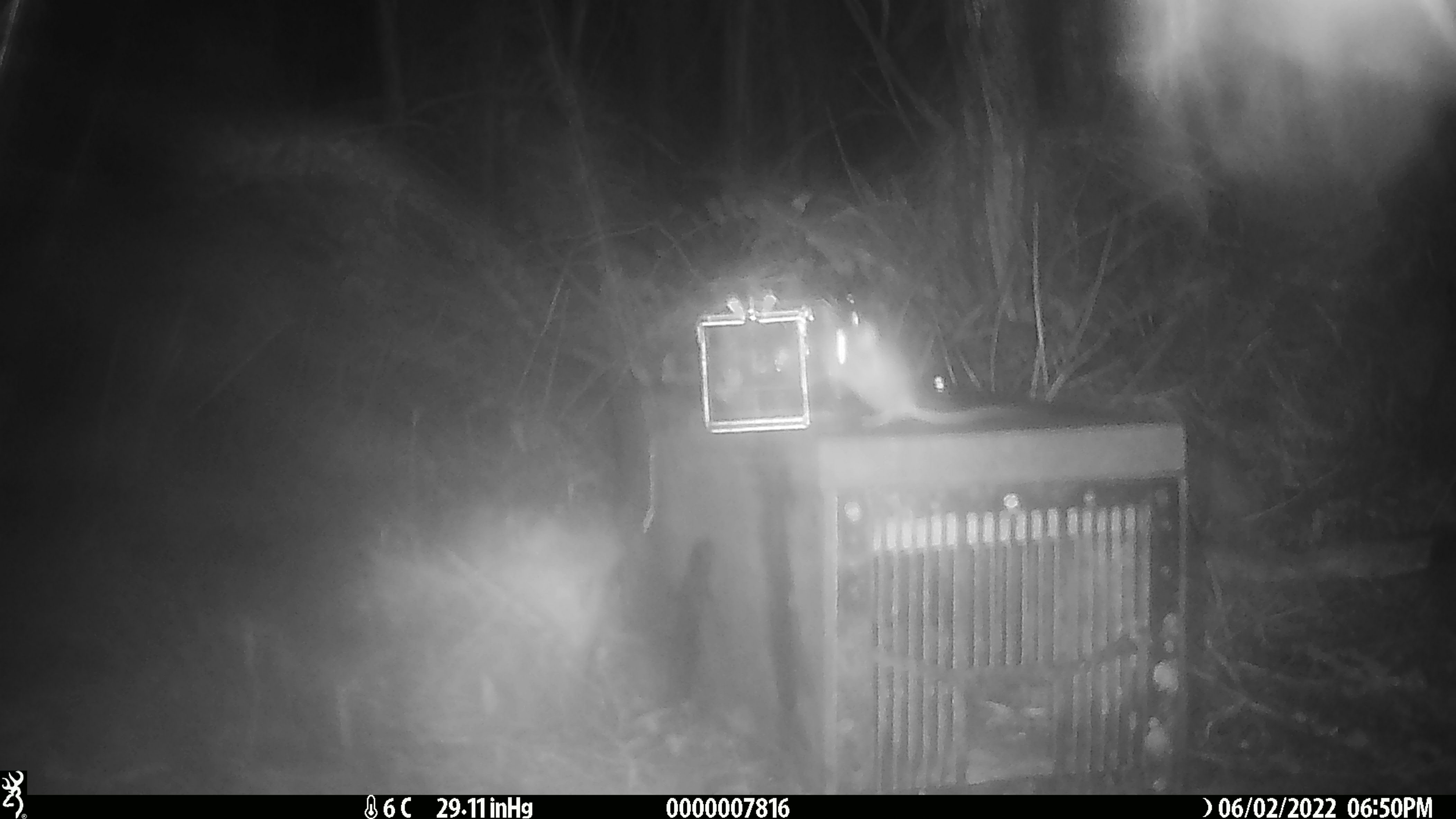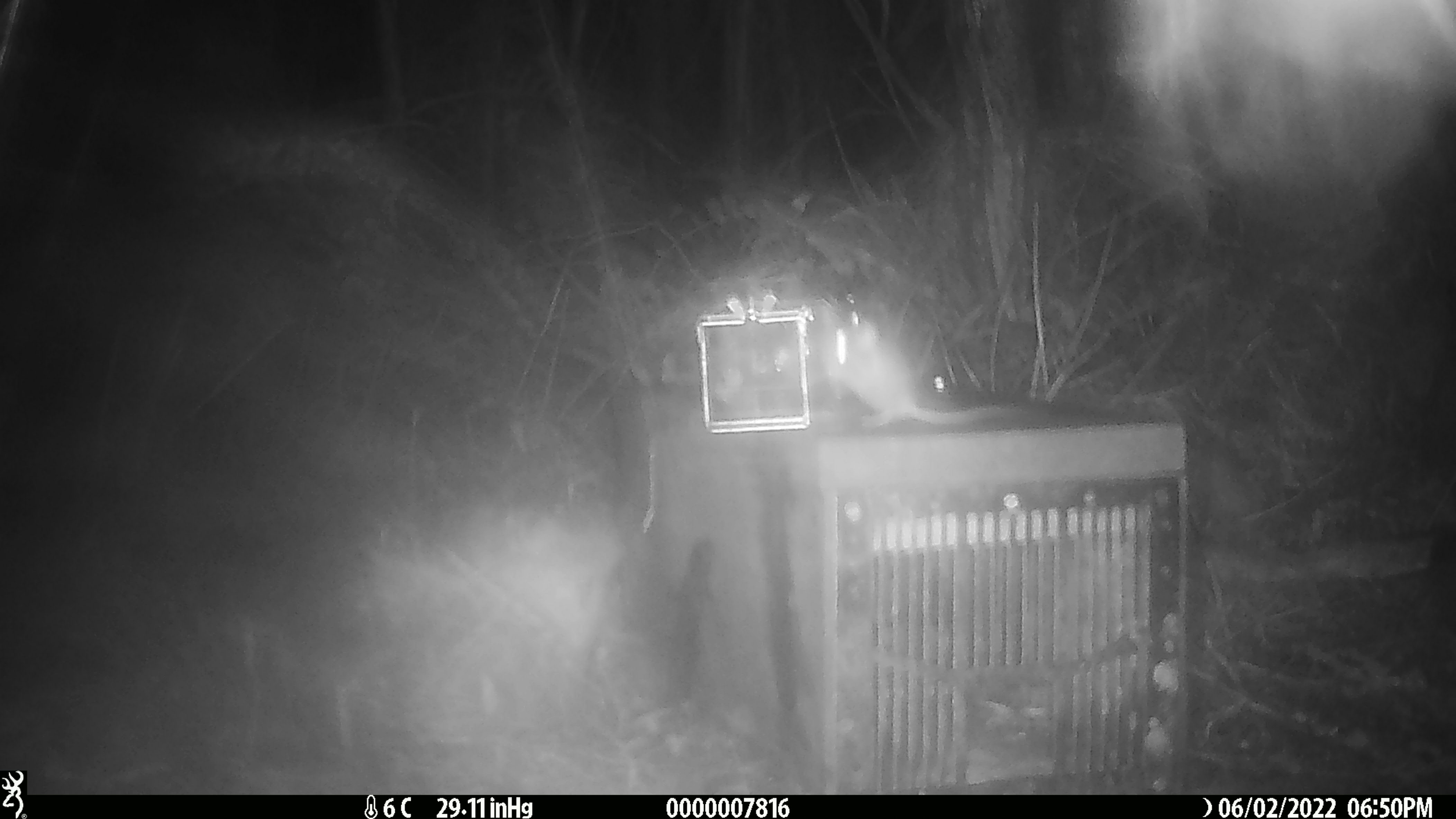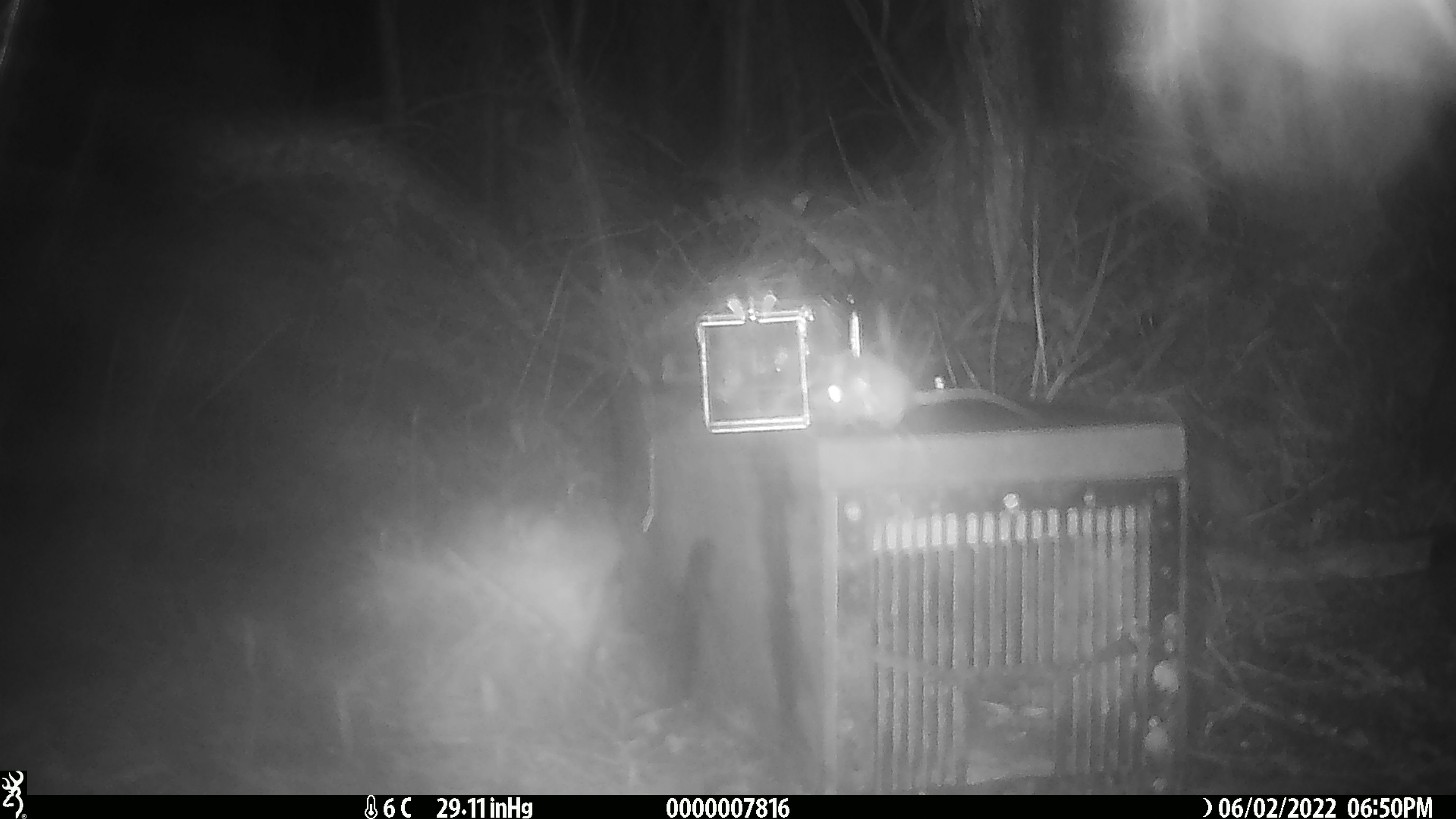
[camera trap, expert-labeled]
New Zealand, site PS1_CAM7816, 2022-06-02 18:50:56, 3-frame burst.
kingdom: Animalia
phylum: Chordata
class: Mammalia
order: Rodentia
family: Muridae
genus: Mus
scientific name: Mus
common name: mouse